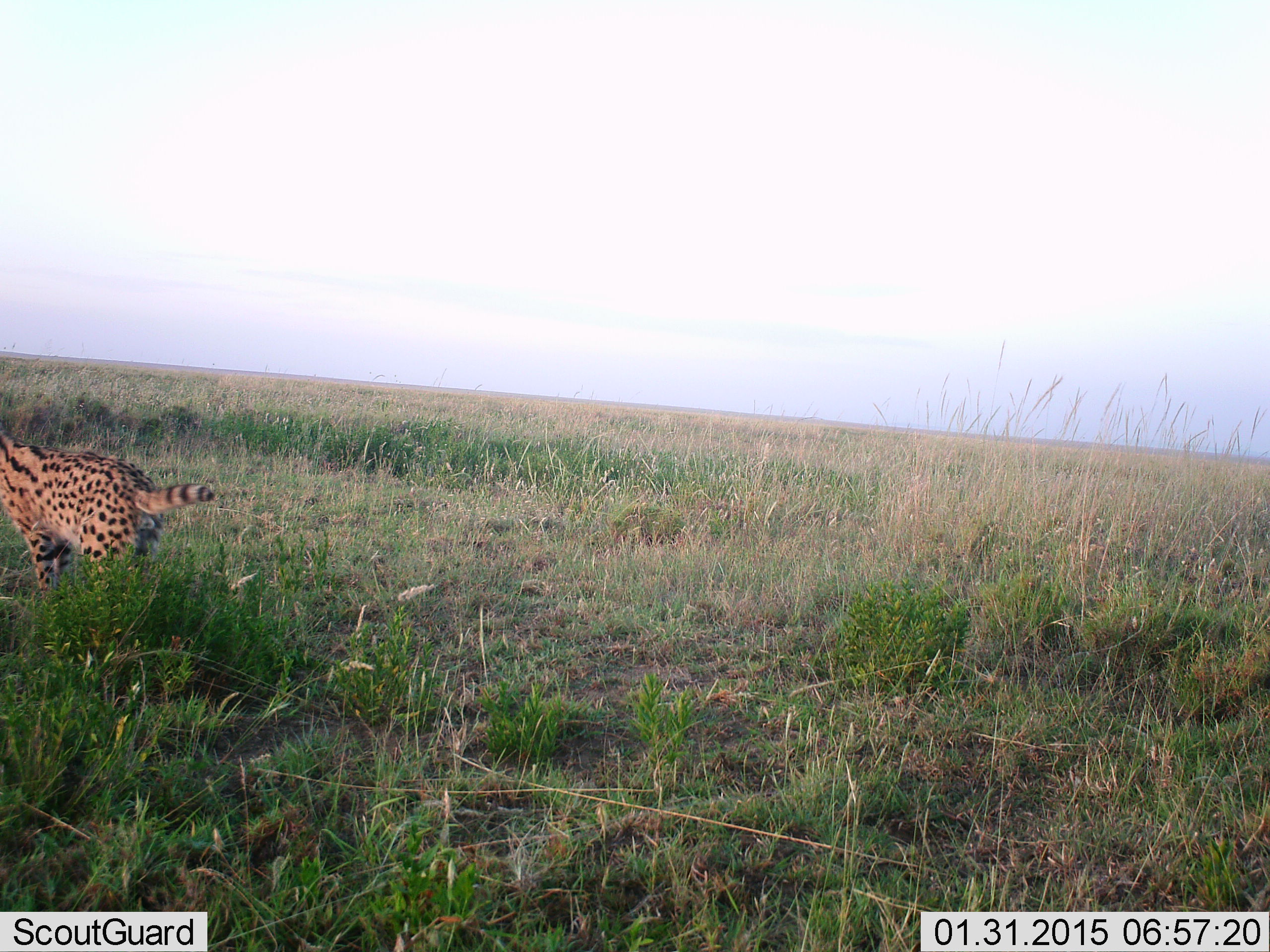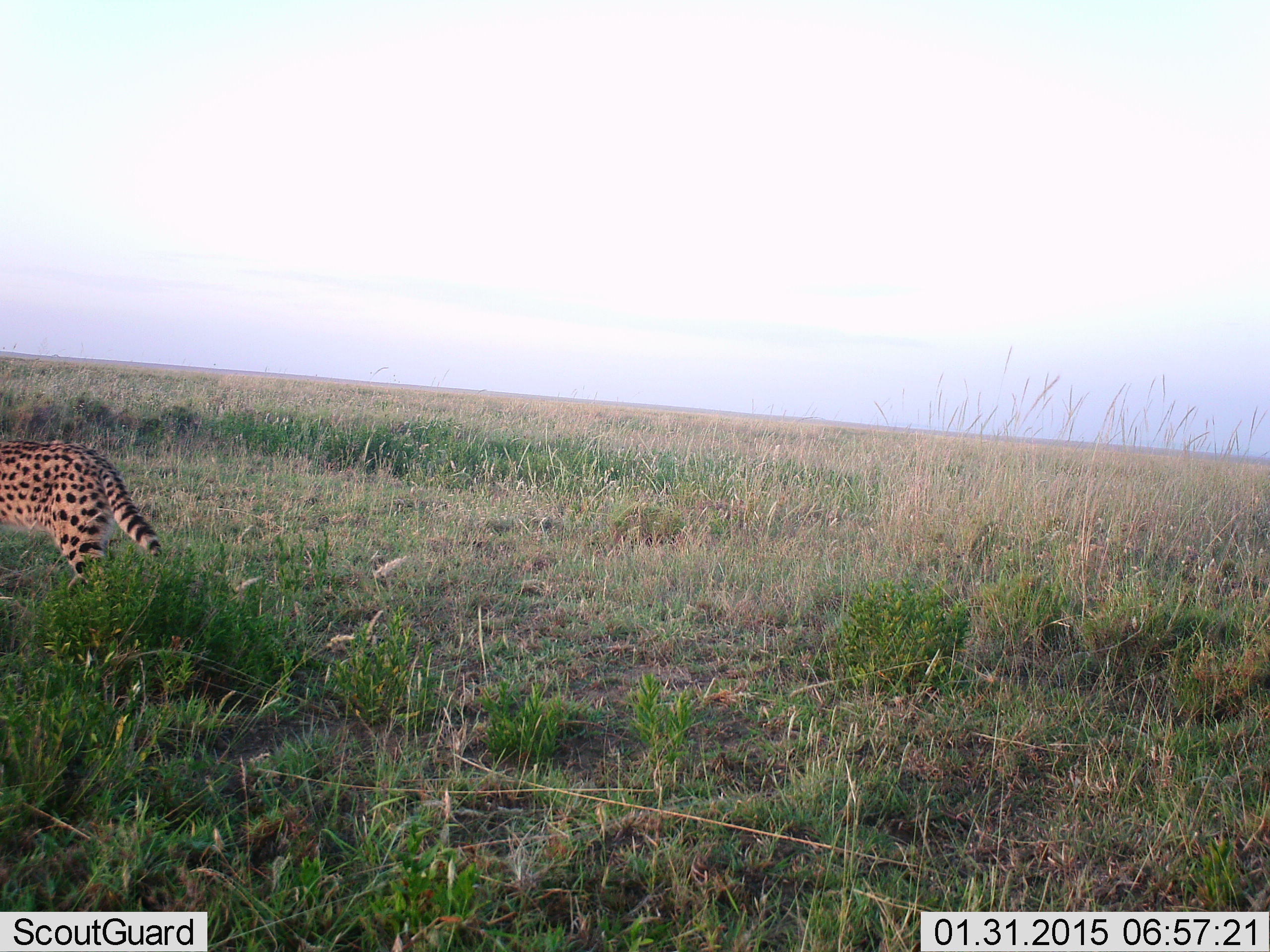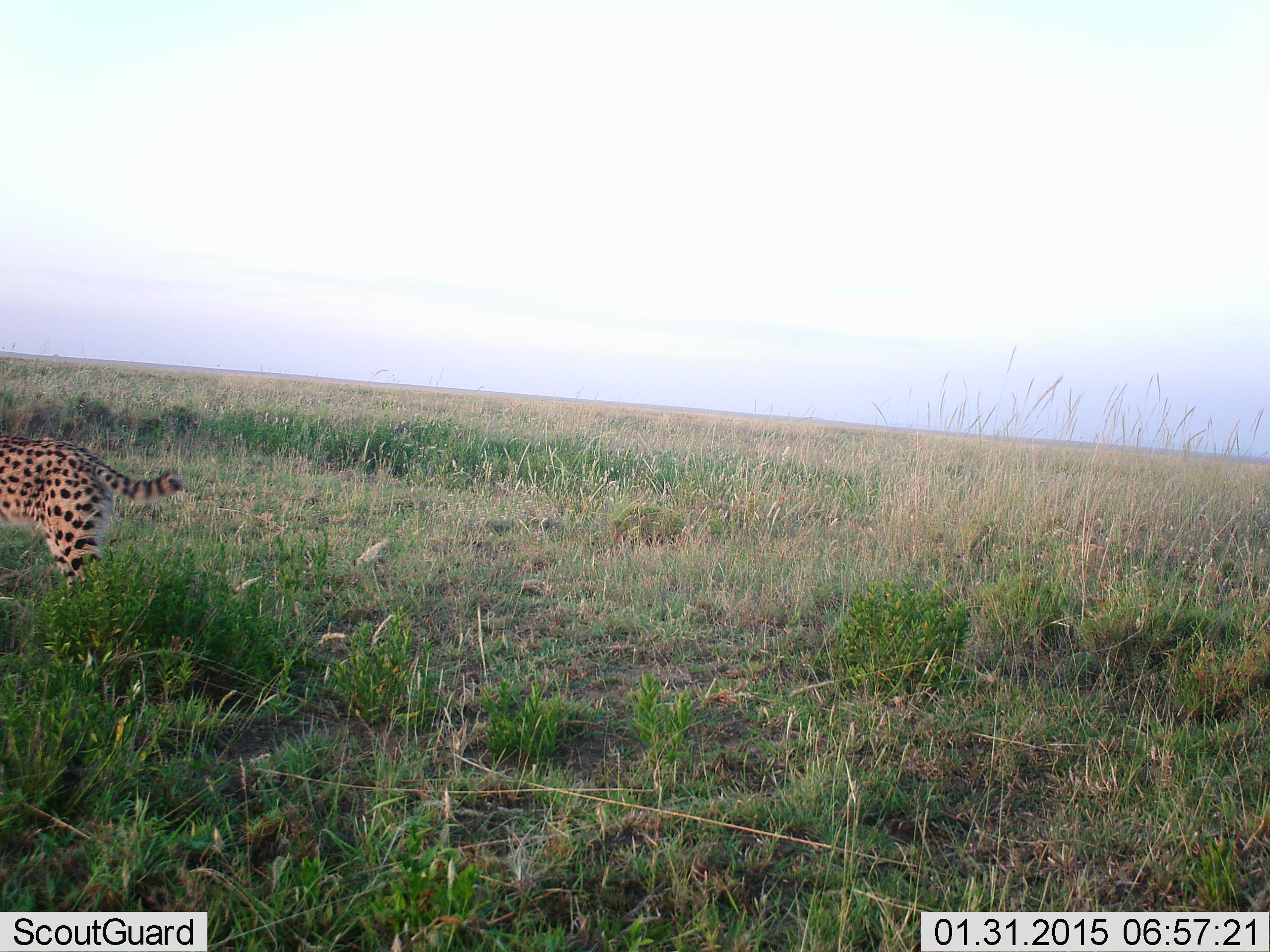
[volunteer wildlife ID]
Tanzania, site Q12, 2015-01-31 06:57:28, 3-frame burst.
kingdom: Animalia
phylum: Chordata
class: Mammalia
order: Carnivora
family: Felidae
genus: Leptailurus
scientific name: Leptailurus serval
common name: serval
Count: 1.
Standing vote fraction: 20%.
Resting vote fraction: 0%.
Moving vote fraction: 80%.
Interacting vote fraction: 0%.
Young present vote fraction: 0%.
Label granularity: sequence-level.